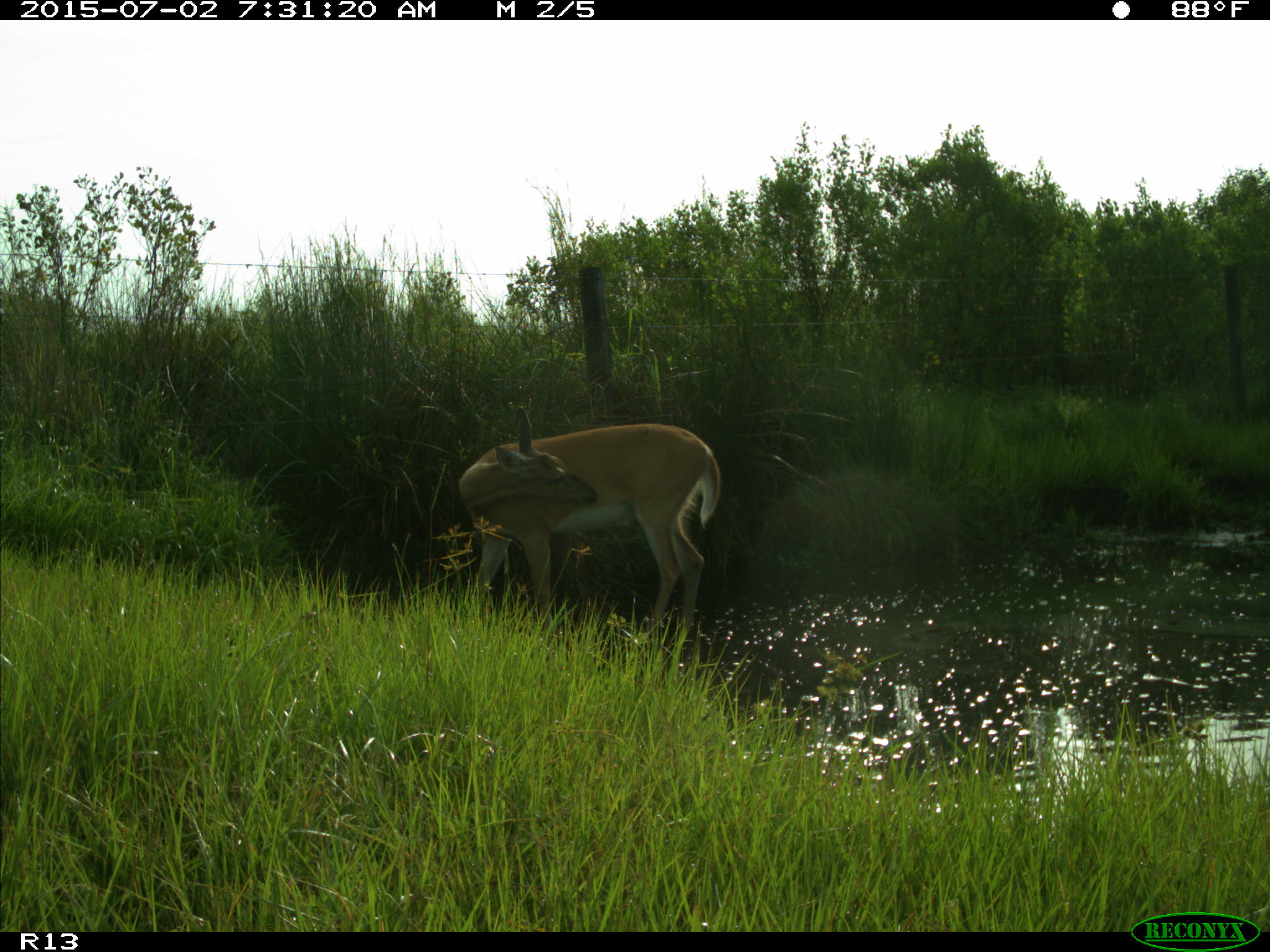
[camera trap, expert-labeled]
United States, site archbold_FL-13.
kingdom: Animalia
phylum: Chordata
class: Mammalia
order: Artiodactyla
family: Cervidae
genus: Odocoileus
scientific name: Odocoileus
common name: deer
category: unidentified deer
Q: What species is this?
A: Unidentified deer (deer) (Odocoileus).